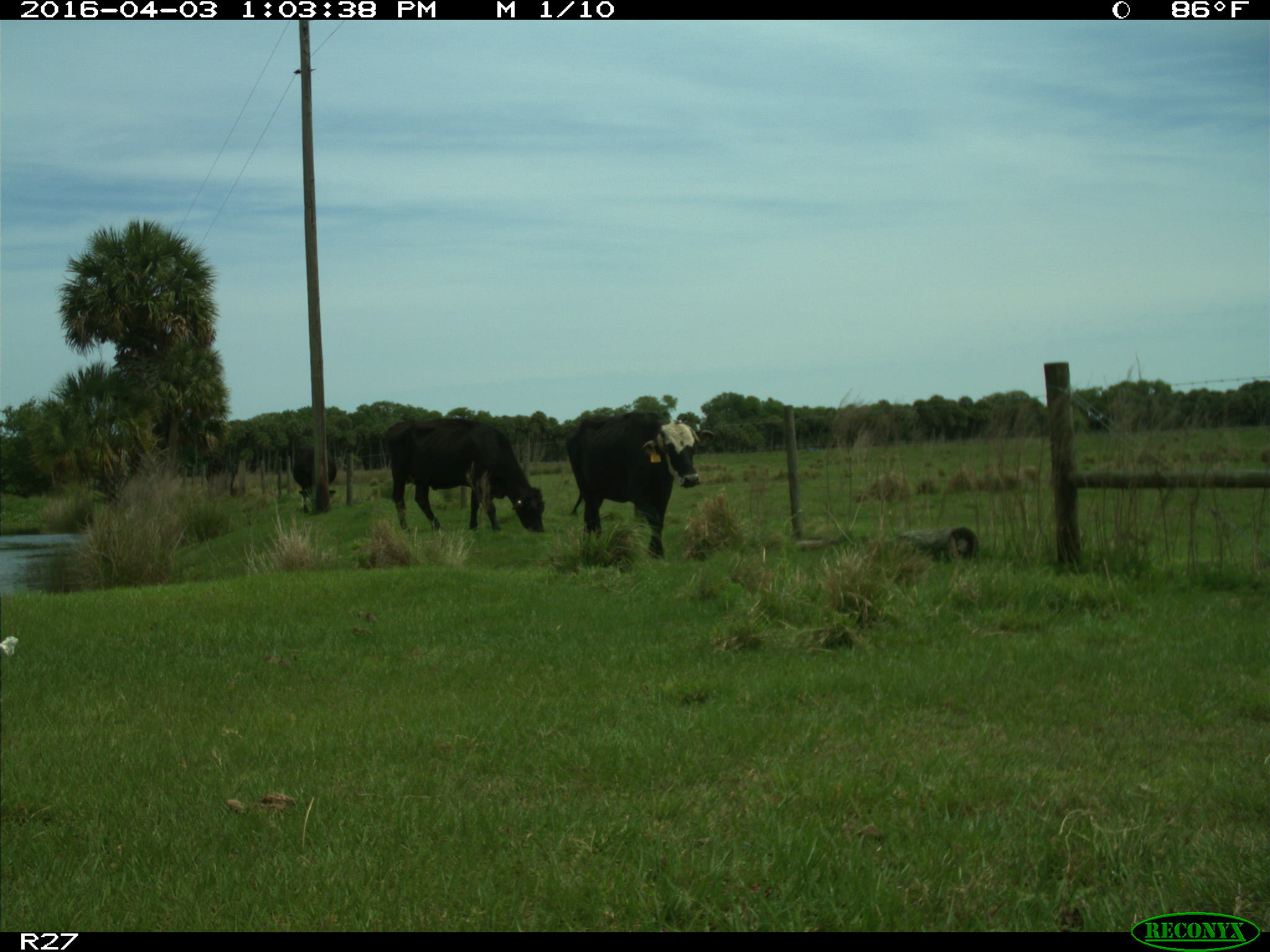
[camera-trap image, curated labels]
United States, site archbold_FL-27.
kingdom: Animalia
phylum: Chordata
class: Mammalia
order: Artiodactyla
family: Bovidae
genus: Bos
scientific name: Bos taurus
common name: domestic cow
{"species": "Bos taurus (domestic cow)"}